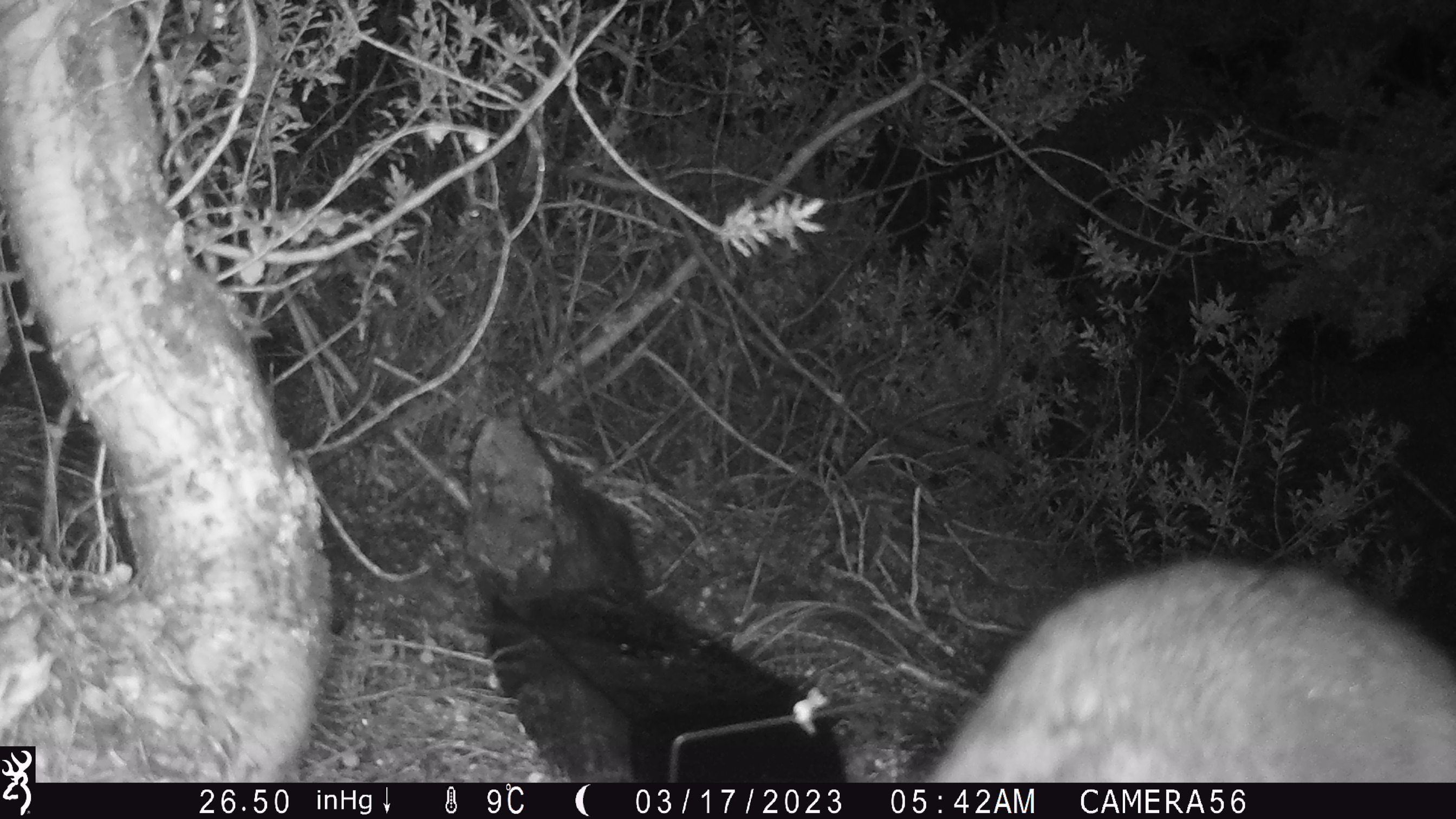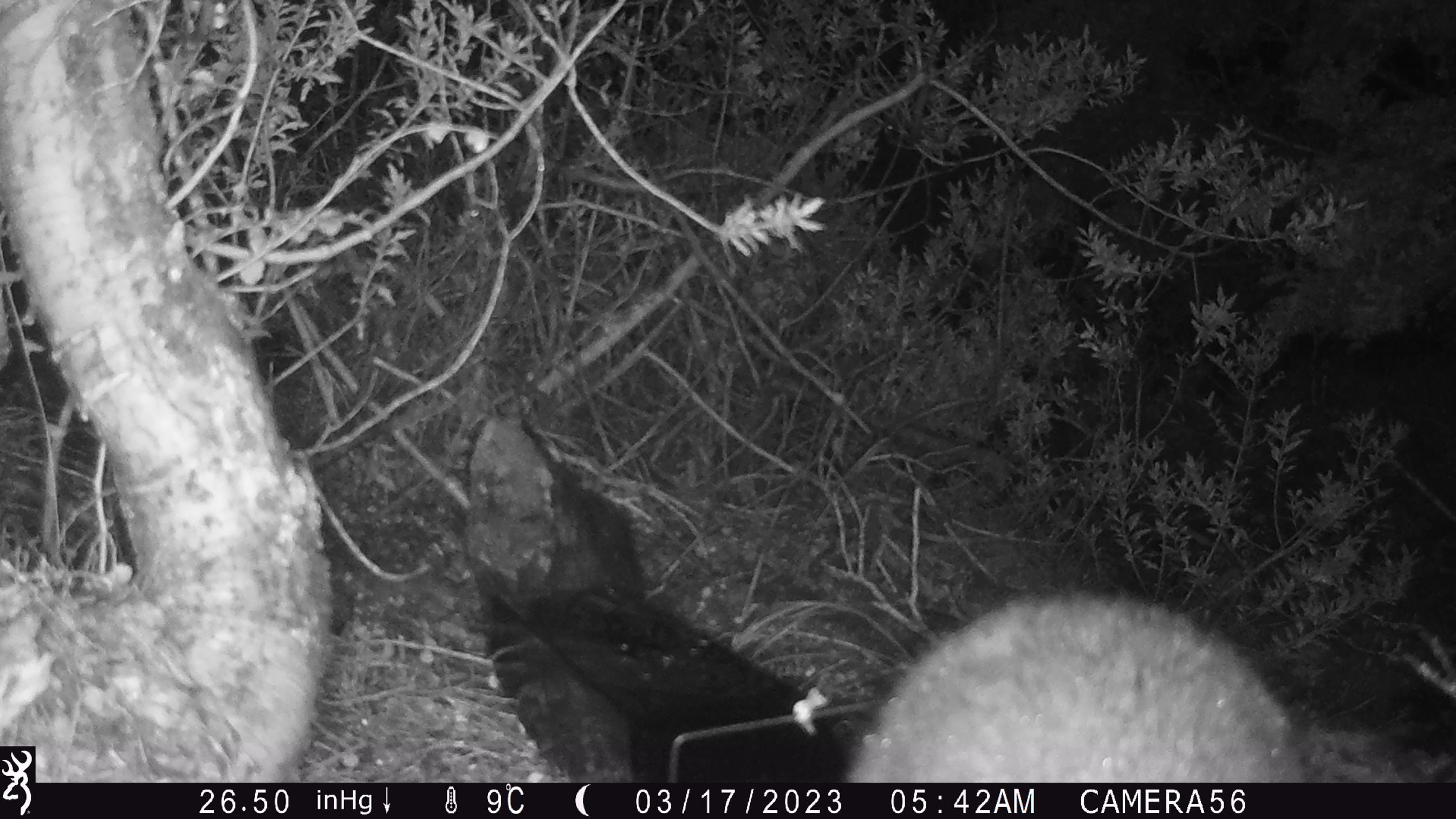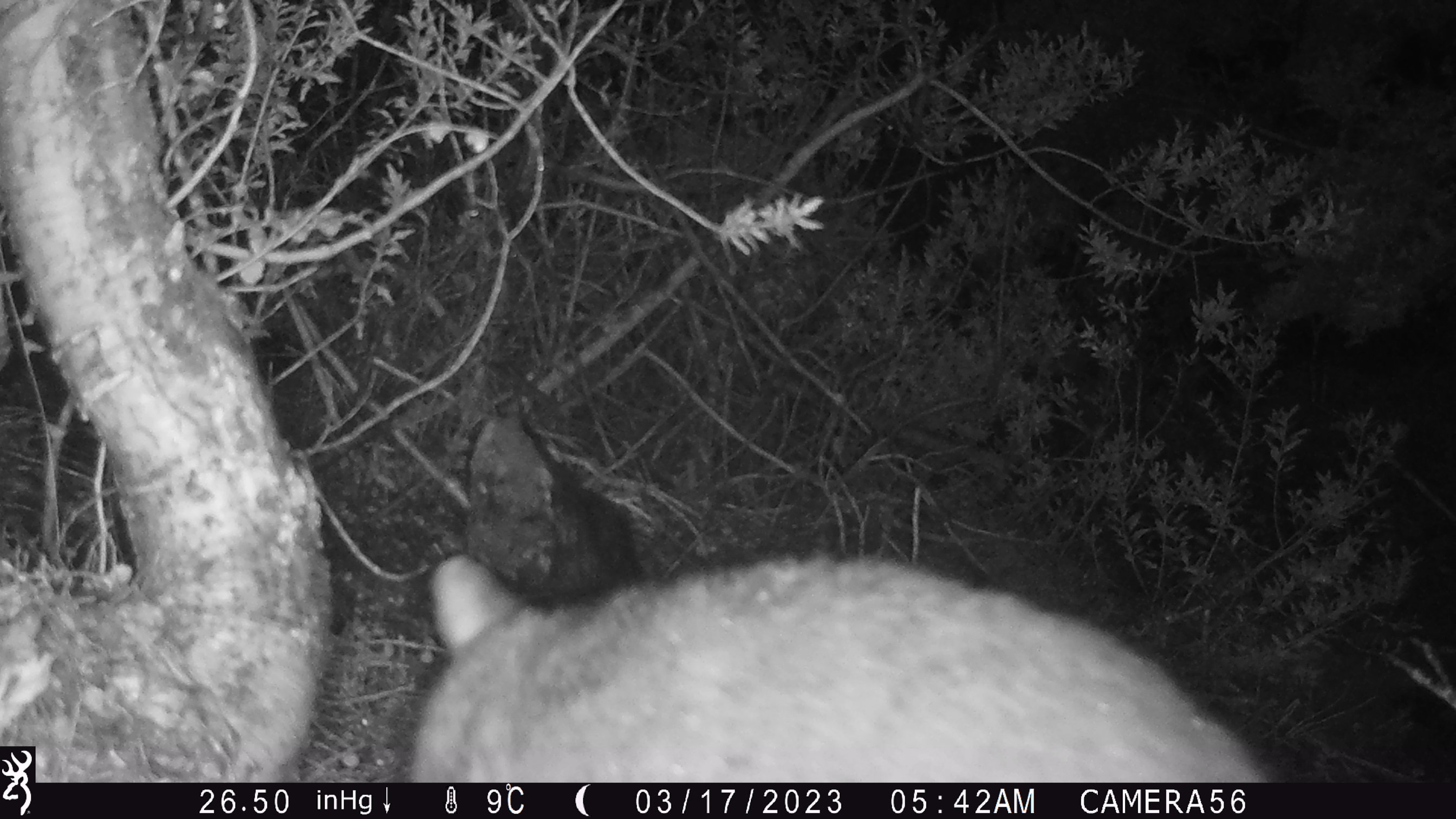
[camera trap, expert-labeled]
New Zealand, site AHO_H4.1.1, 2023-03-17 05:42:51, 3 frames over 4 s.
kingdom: Animalia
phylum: Chordata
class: Mammalia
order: Carnivora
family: Mustelidae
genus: Mustela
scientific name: Mustela erminea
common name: stoat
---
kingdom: Animalia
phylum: Chordata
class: Mammalia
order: Diprotodontia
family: Phalangeridae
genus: Trichosurus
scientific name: Trichosurus vulpecula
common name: common brushtail possum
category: possum